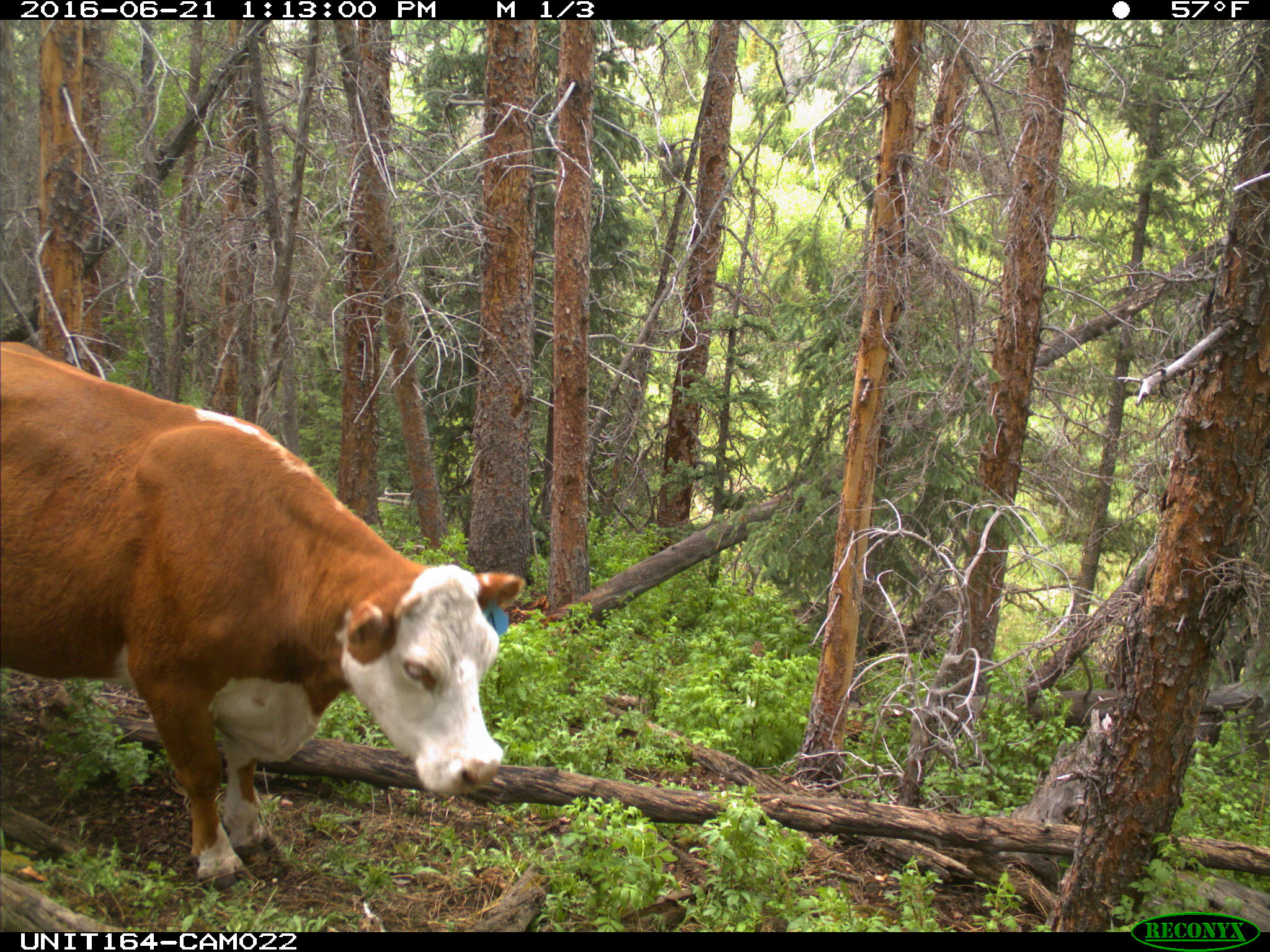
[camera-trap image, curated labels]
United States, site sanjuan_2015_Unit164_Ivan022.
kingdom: Animalia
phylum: Chordata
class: Mammalia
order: Artiodactyla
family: Bovidae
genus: Bos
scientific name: Bos taurus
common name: domestic cow